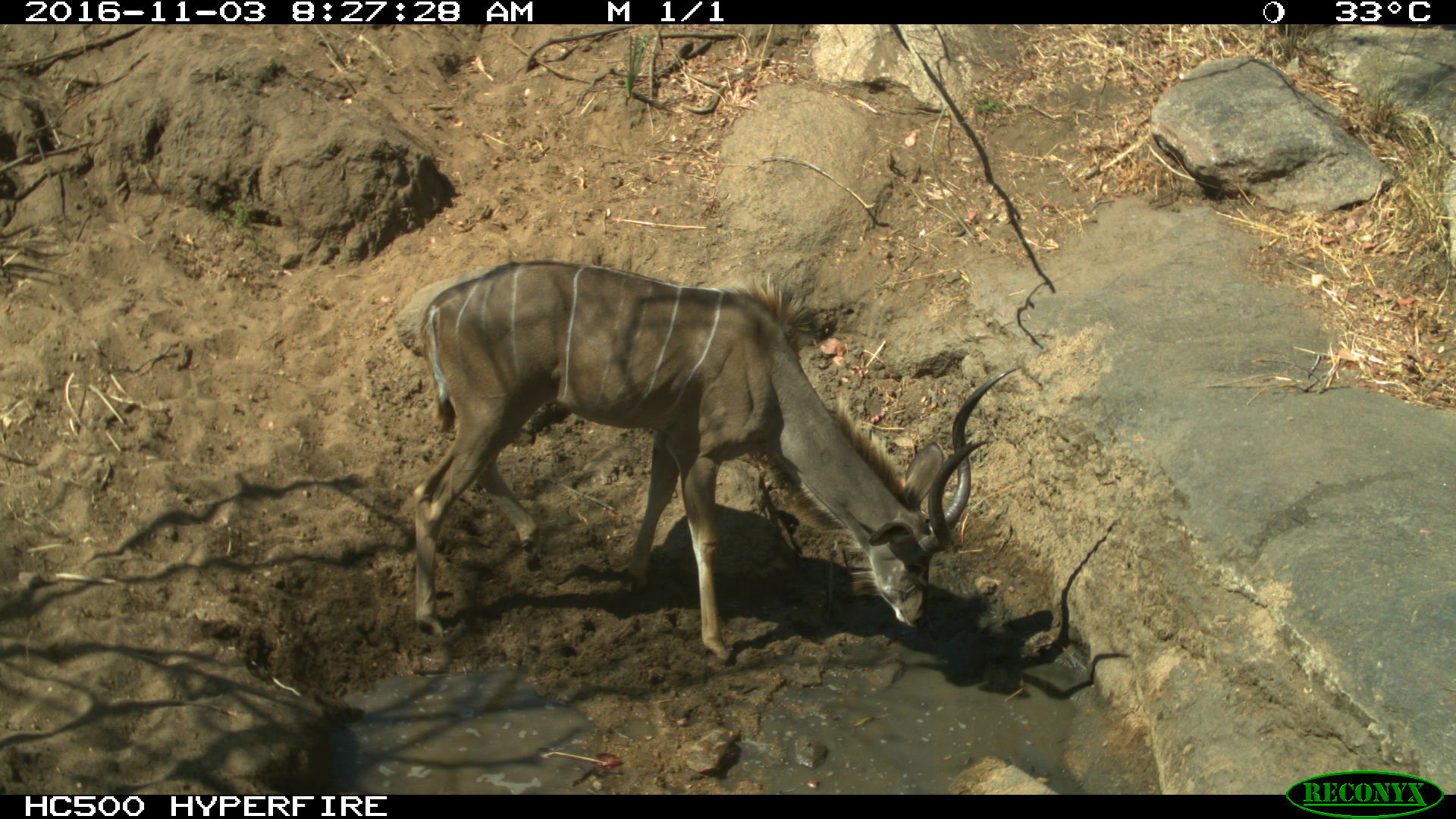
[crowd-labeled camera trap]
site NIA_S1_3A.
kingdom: Animalia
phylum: Chordata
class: Mammalia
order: Artiodactyla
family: Bovidae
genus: Tragelaphus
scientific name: Tragelaphus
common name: kudu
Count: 1.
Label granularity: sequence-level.